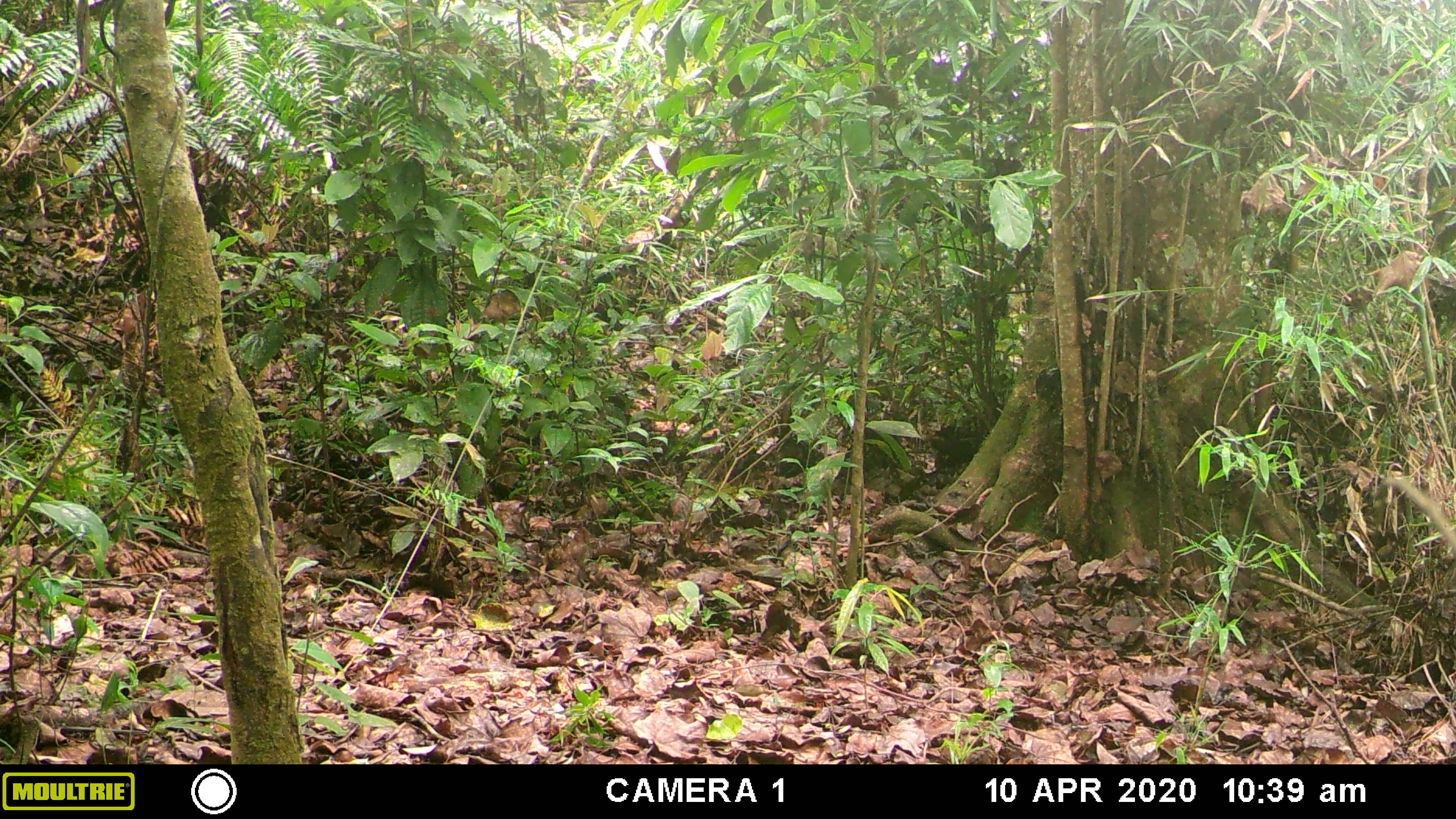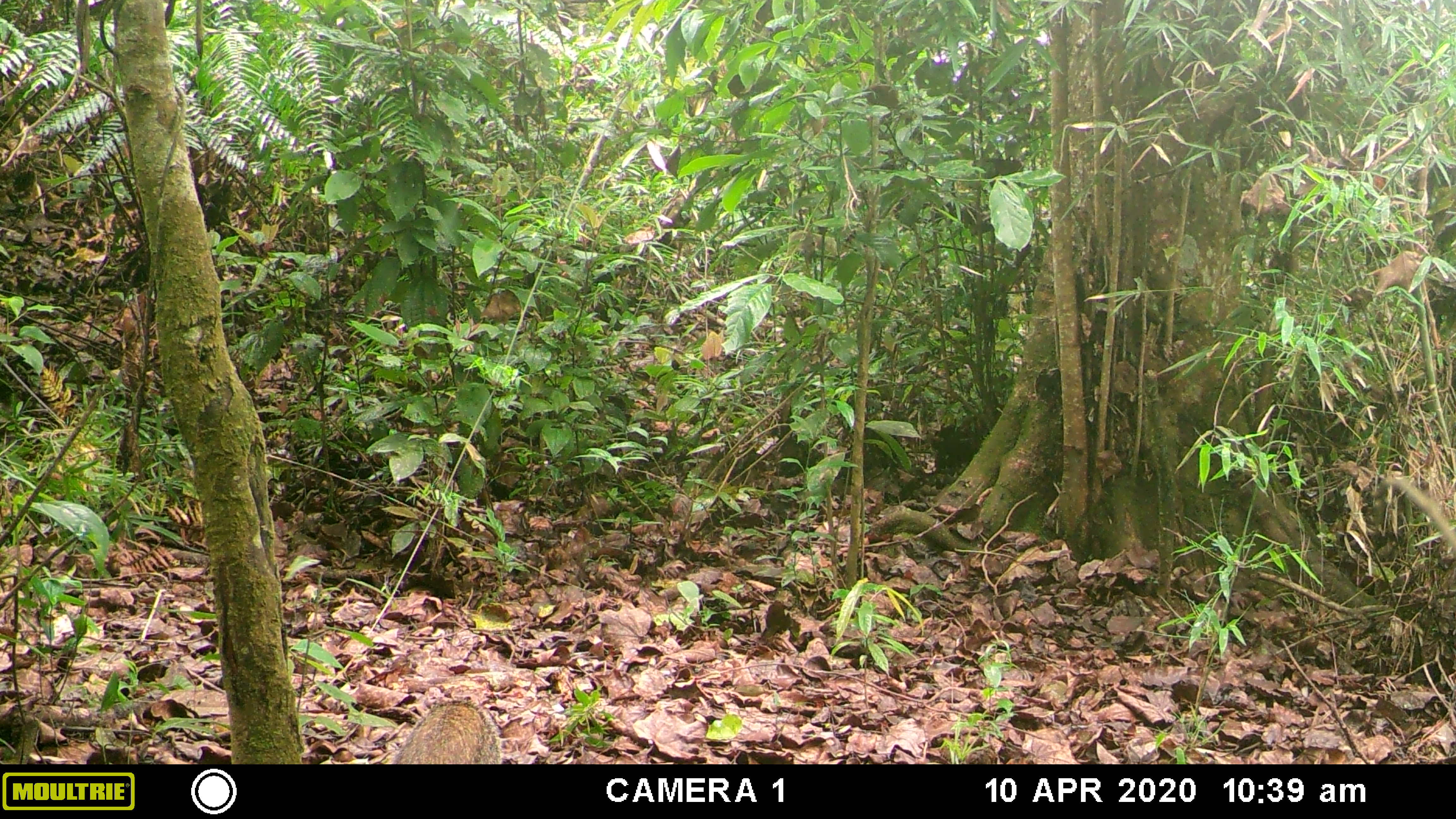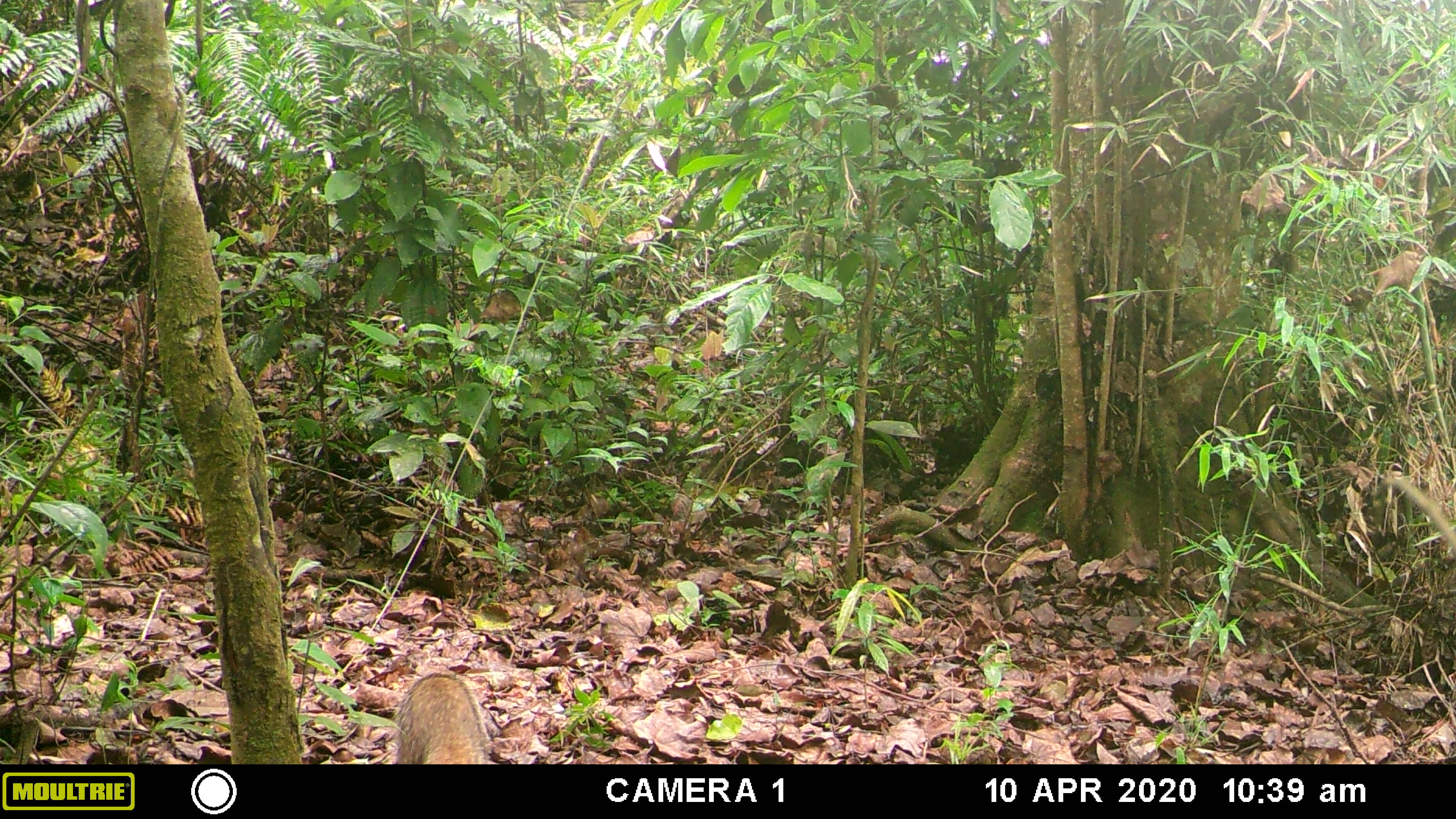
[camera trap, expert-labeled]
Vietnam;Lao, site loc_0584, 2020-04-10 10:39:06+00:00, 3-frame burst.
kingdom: Animalia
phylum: Chordata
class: Mammalia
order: Carnivora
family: Herpestidae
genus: Urva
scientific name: Urva urva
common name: crab-eating mongoose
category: crab eating mongoose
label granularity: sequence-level